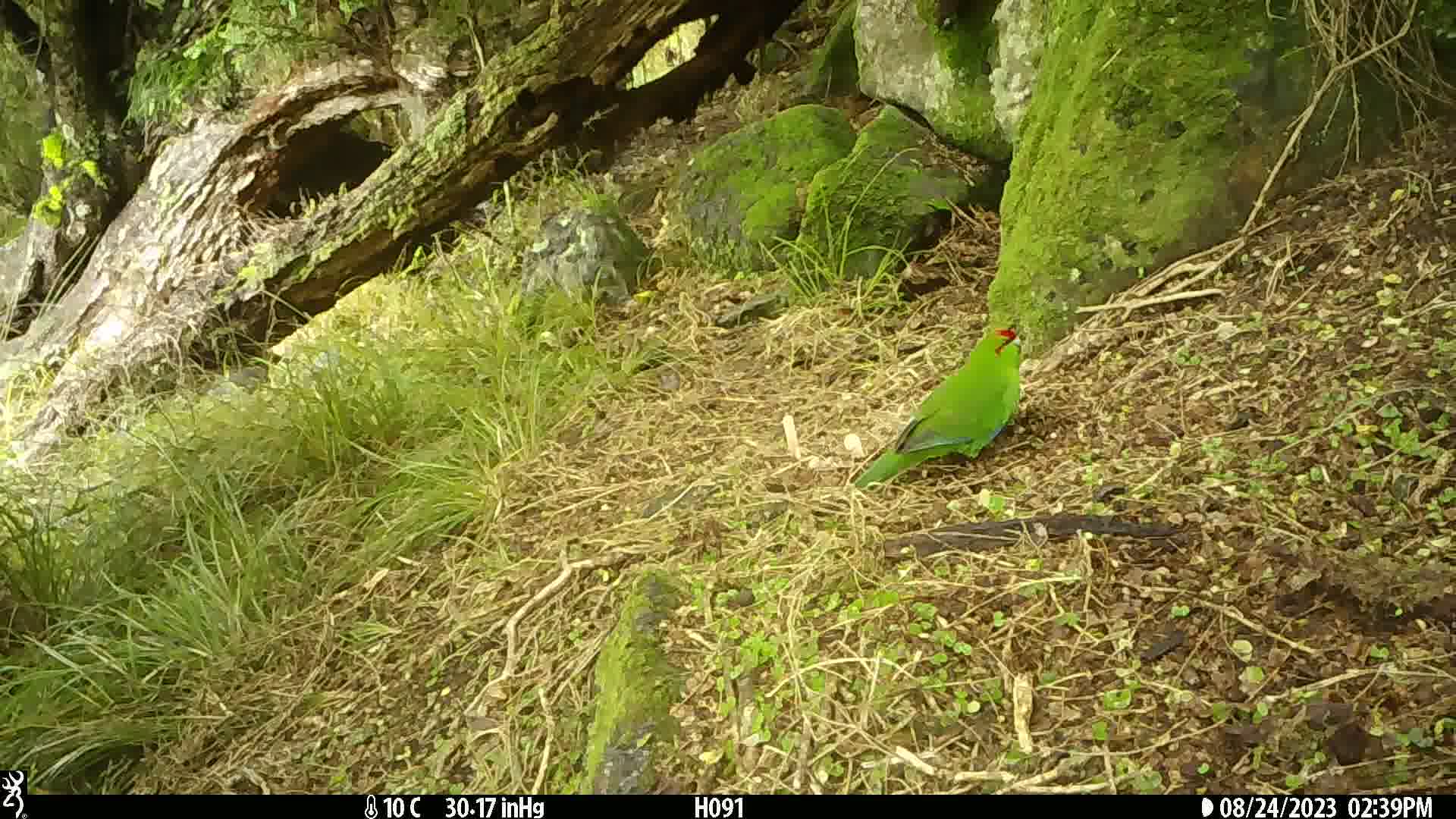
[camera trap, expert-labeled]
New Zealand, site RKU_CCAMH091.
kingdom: Animalia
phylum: Chordata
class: Aves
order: Psittaciformes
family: Psittaculidae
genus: Cyanoramphus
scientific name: Cyanoramphus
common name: parakeet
Parakeet (Cyanoramphus).